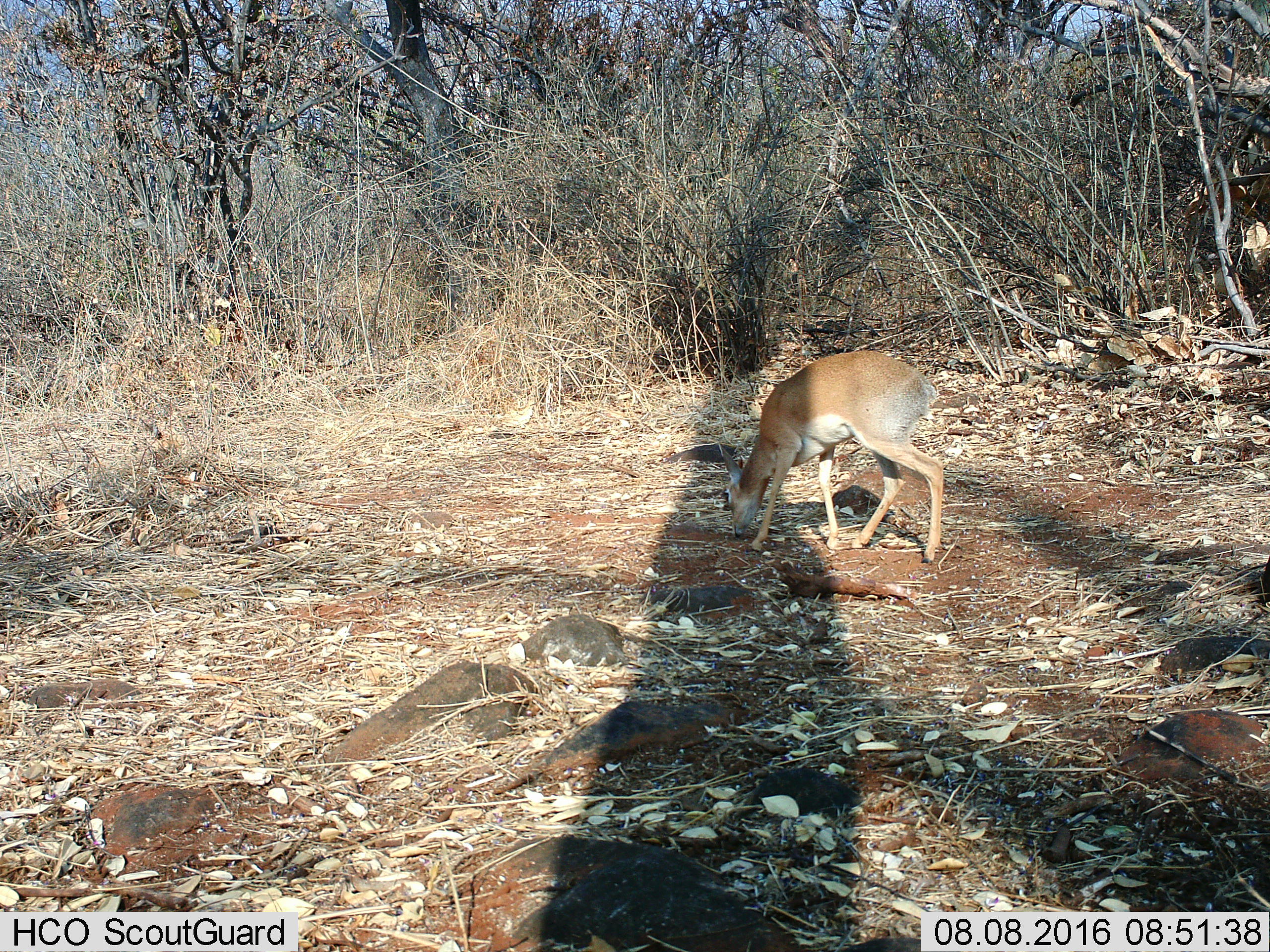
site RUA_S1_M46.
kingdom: Animalia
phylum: Chordata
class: Mammalia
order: Artiodactyla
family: Bovidae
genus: Madoqua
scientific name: Madoqua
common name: dik-dik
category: dikdik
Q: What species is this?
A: Dikdik (dik-dik) (Madoqua).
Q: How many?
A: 1.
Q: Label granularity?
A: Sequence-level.